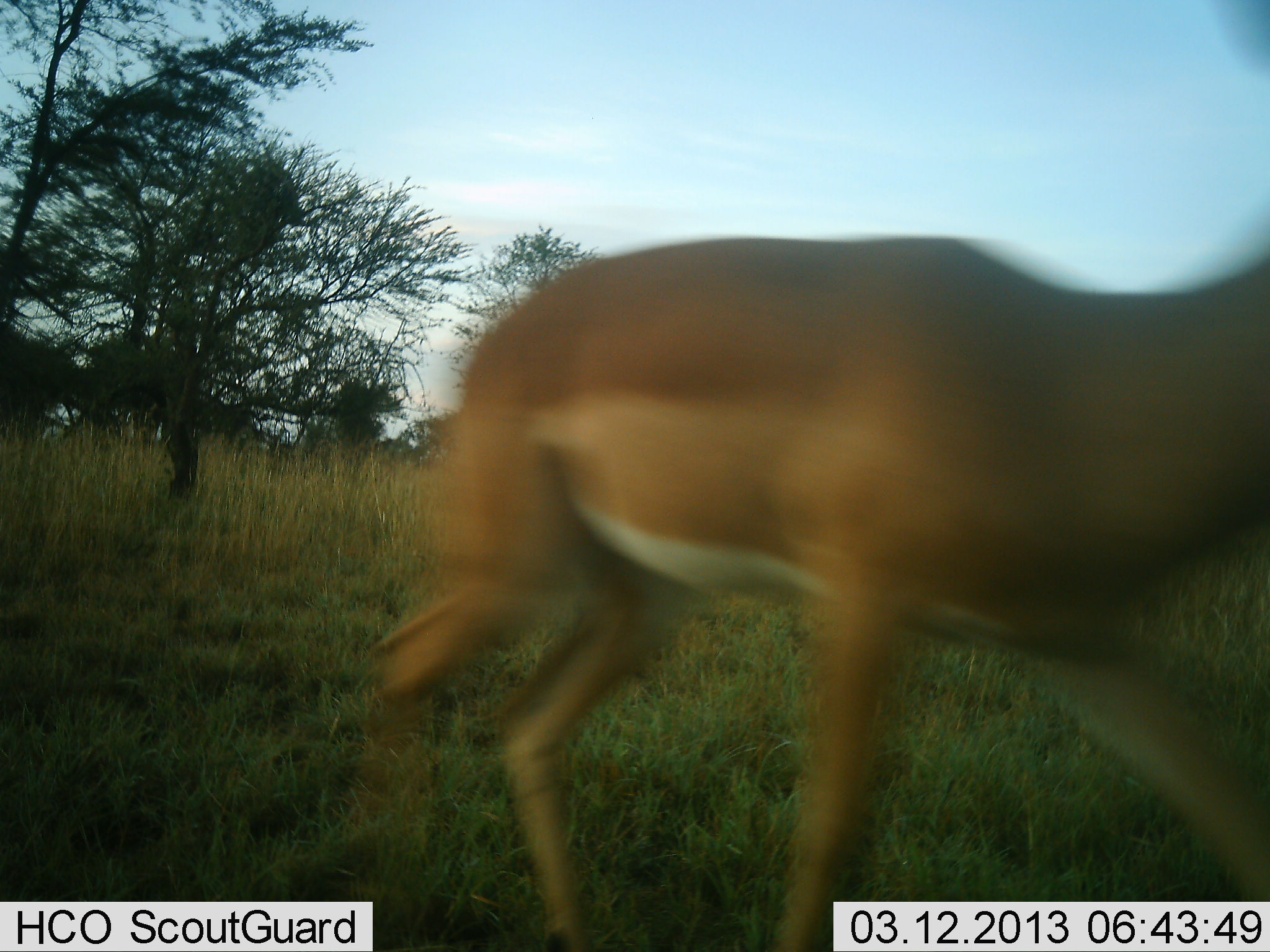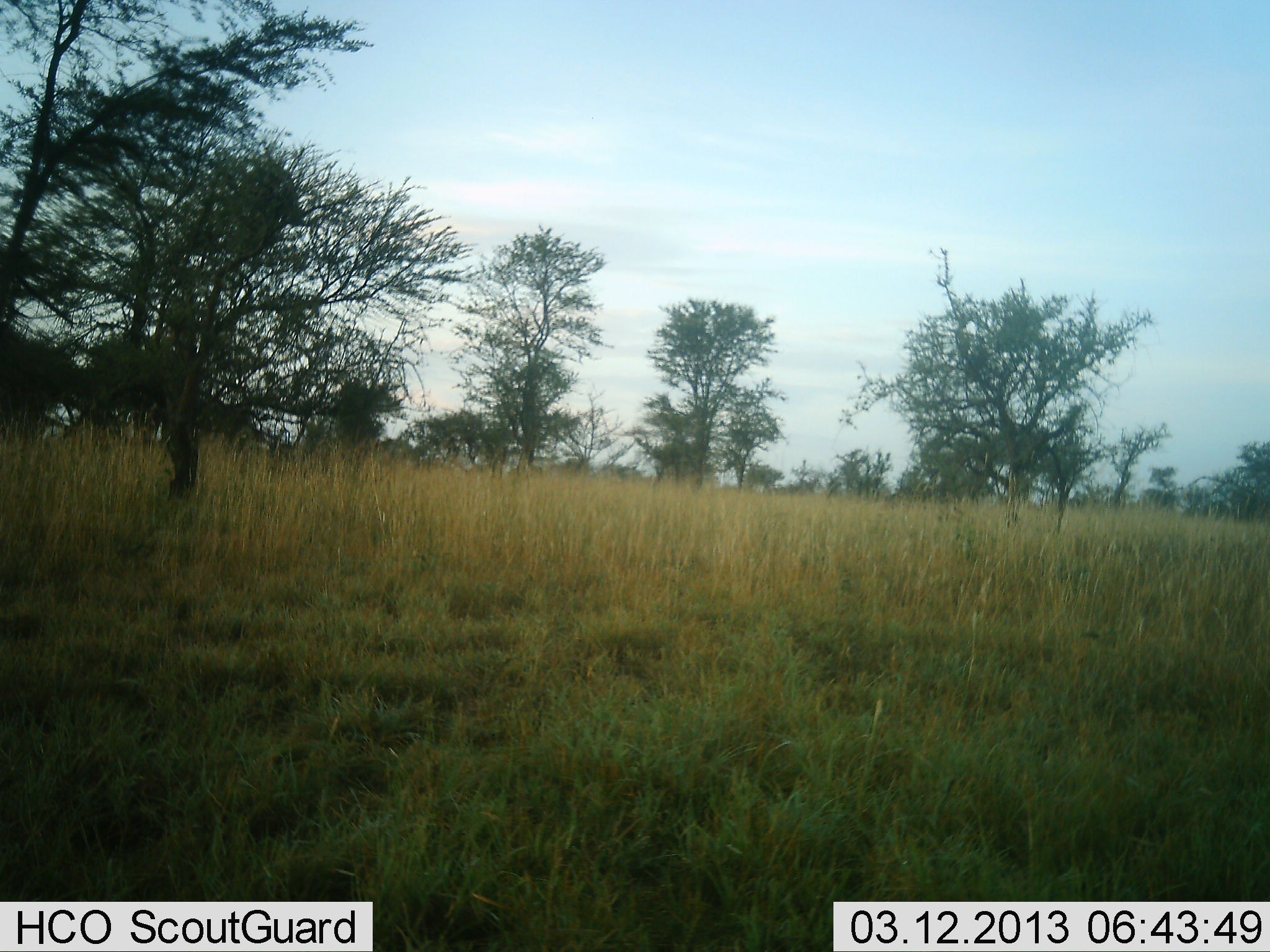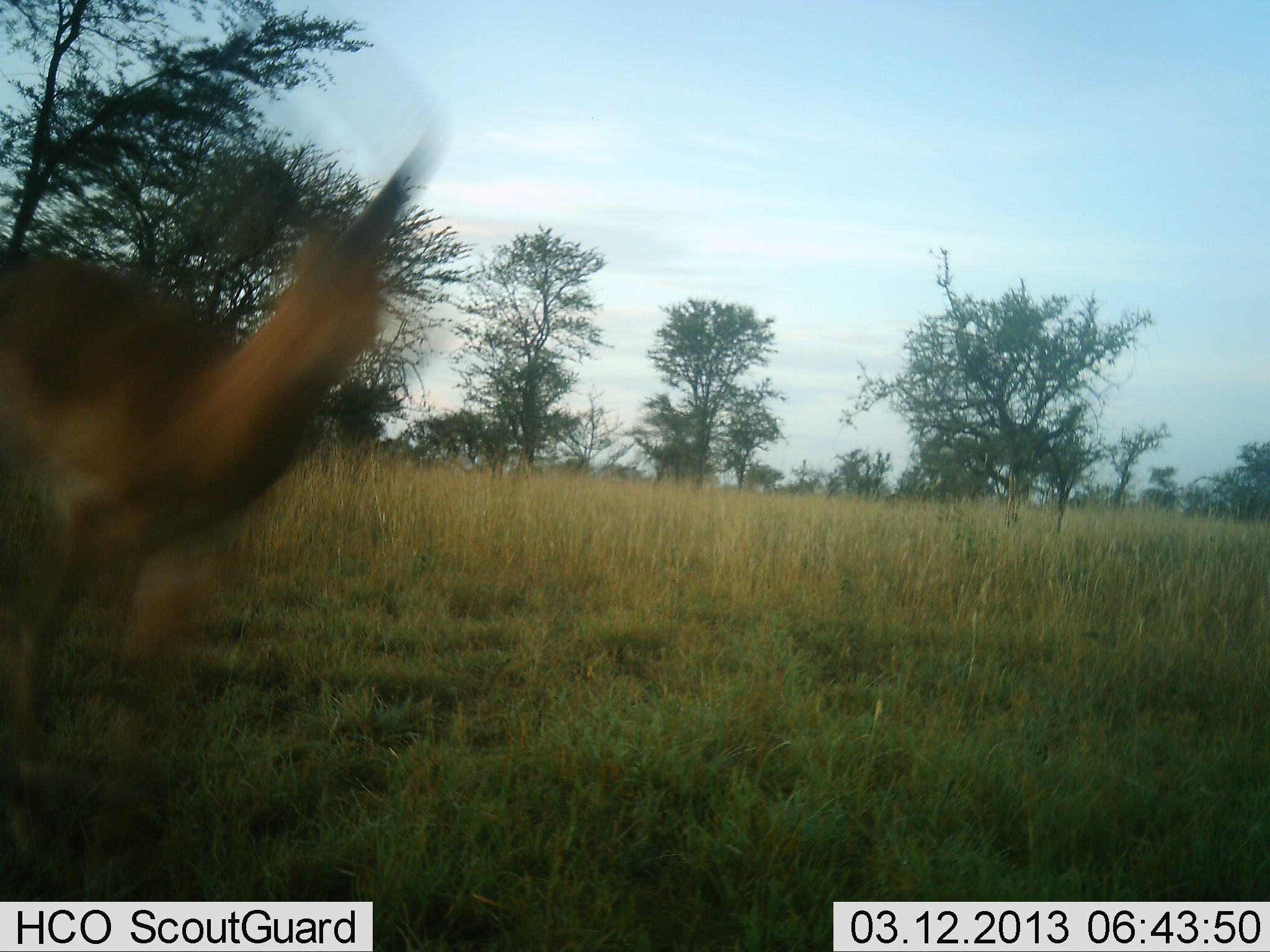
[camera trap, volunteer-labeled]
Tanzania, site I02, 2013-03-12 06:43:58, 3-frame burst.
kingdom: Animalia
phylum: Chordata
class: Mammalia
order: Artiodactyla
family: Bovidae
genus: Aepyceros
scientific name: Aepyceros melampus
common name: impala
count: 1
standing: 4%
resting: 0%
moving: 100%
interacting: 0%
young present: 0%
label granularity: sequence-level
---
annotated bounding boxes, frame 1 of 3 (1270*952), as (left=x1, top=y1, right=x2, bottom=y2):
animal: (left=337, top=0, right=1269, bottom=951)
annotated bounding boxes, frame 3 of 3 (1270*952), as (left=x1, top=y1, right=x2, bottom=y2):
animal: (left=0, top=113, right=458, bottom=903)